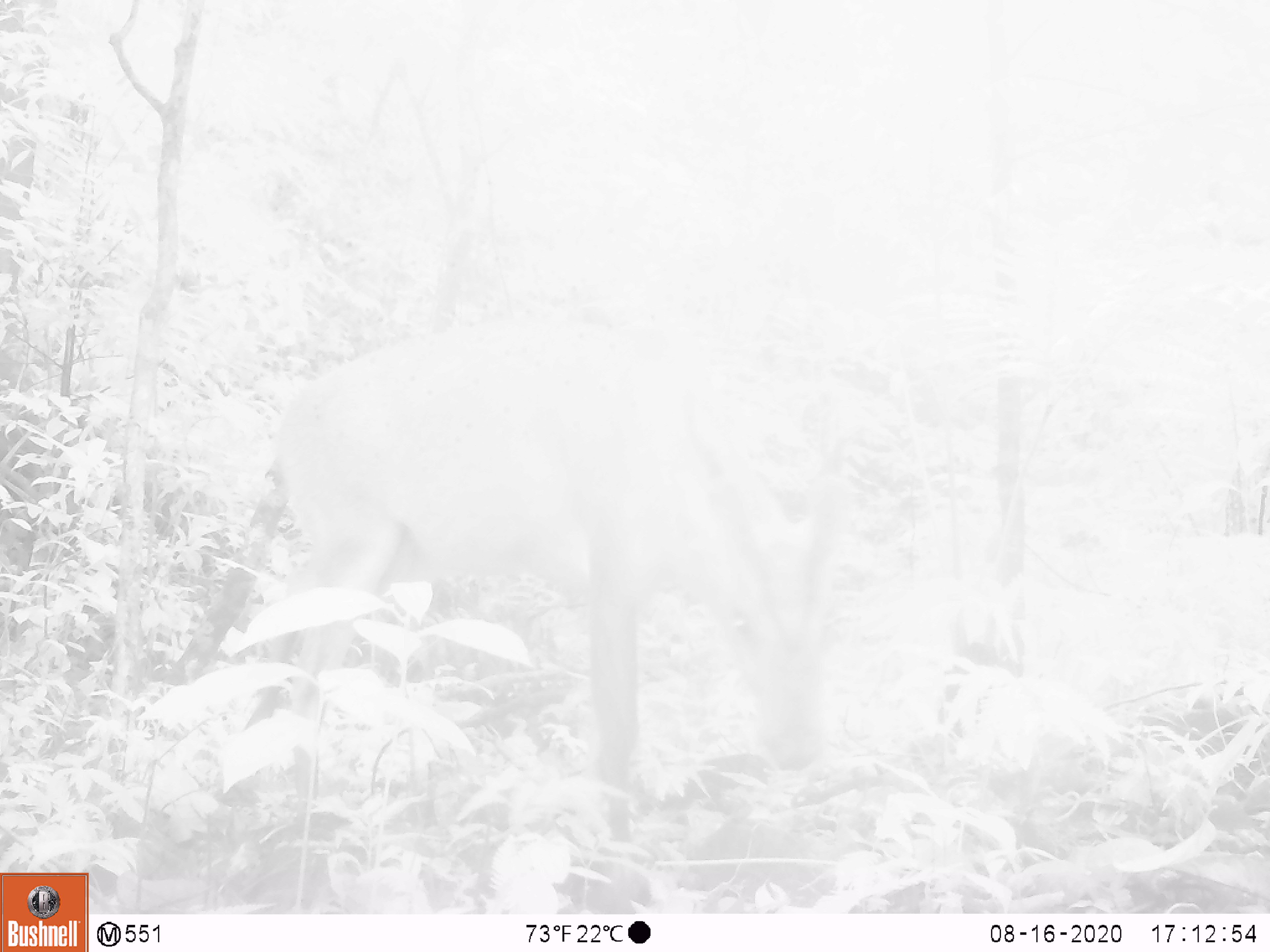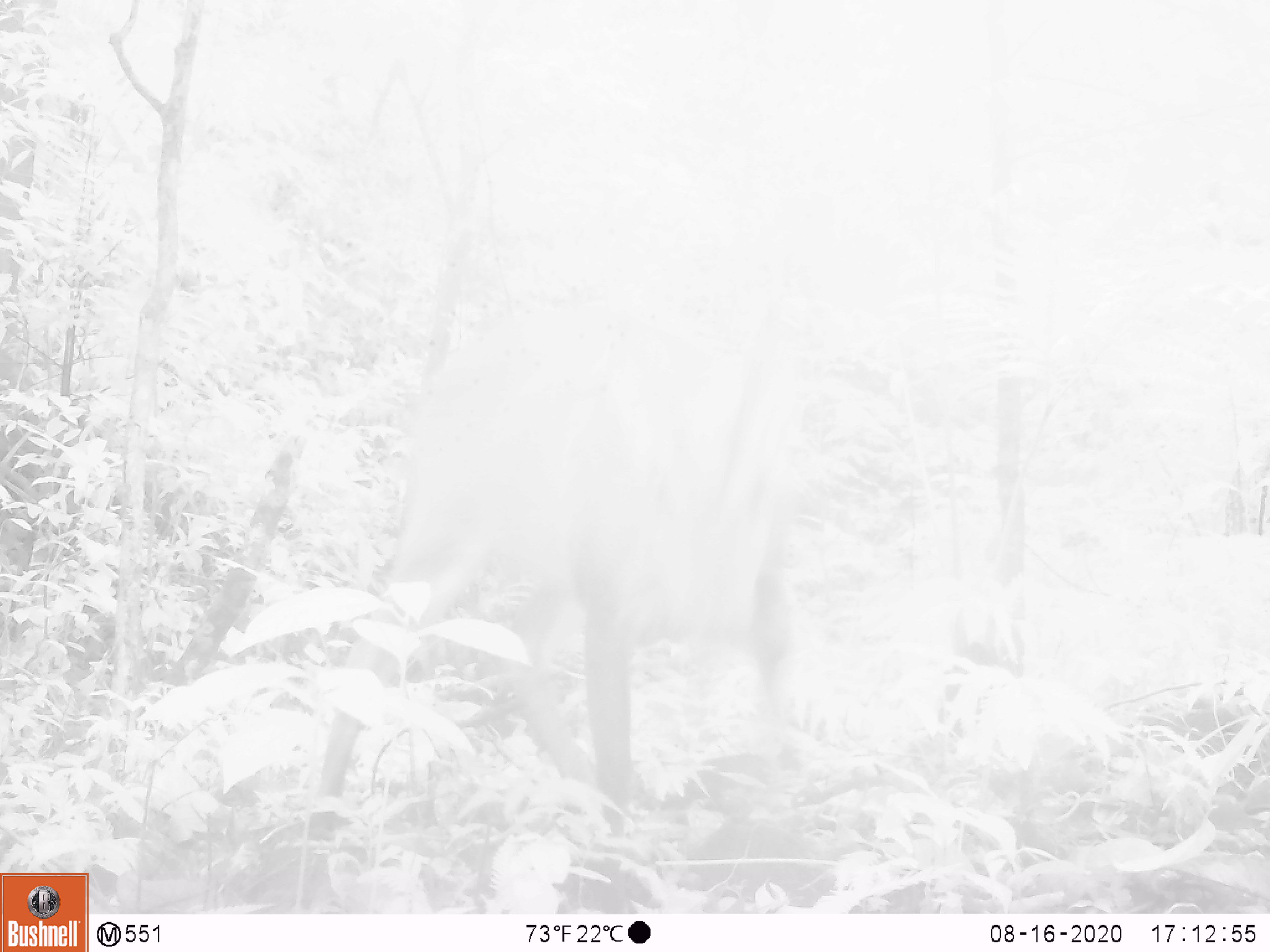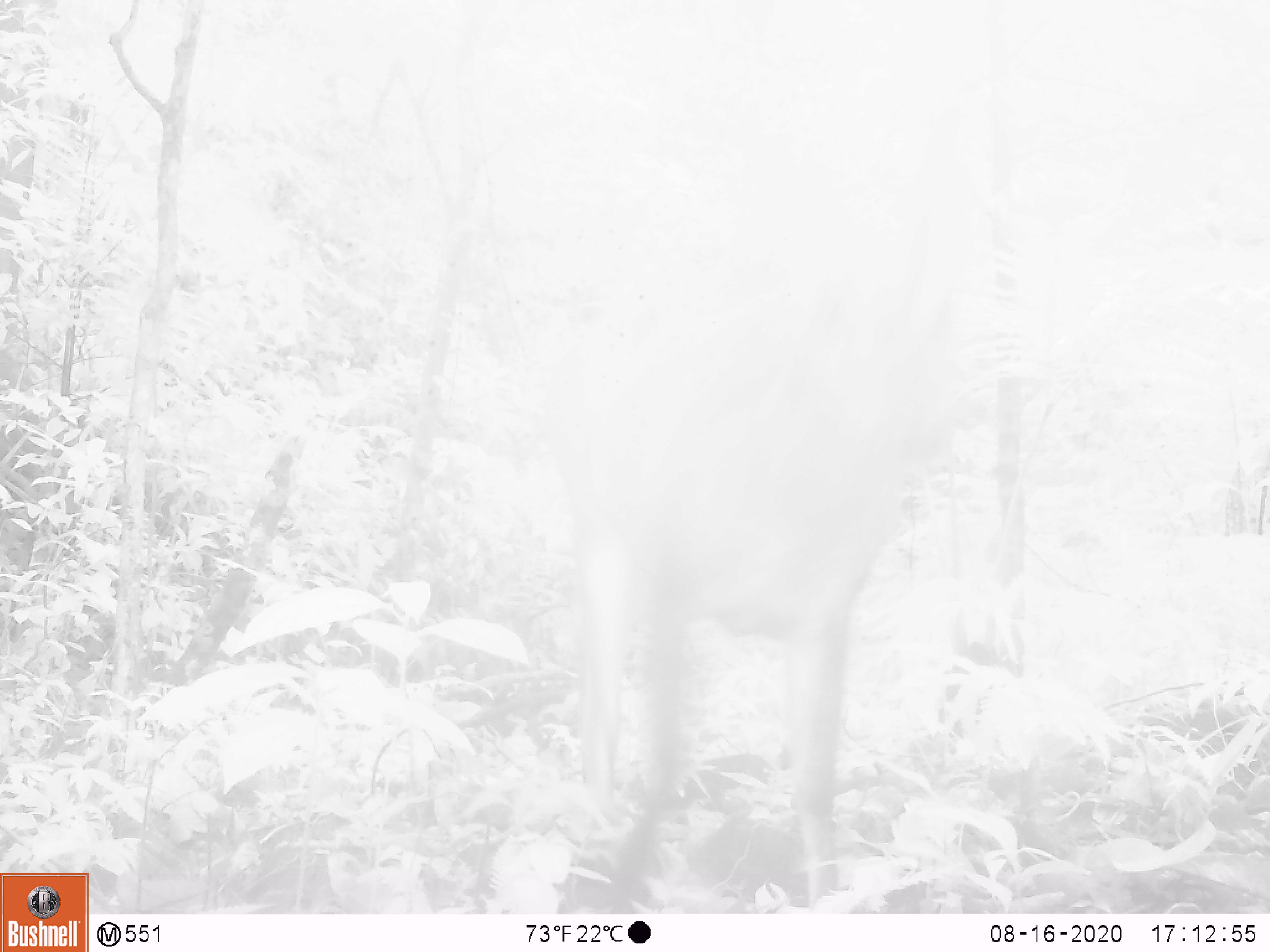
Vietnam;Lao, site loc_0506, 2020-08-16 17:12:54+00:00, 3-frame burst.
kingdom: Animalia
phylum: Chordata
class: Mammalia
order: Artiodactyla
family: Cervidae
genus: Muntiacus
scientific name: Muntiacus vuquangensis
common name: large-antlered muntjac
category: large antlered muntjac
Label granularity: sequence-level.